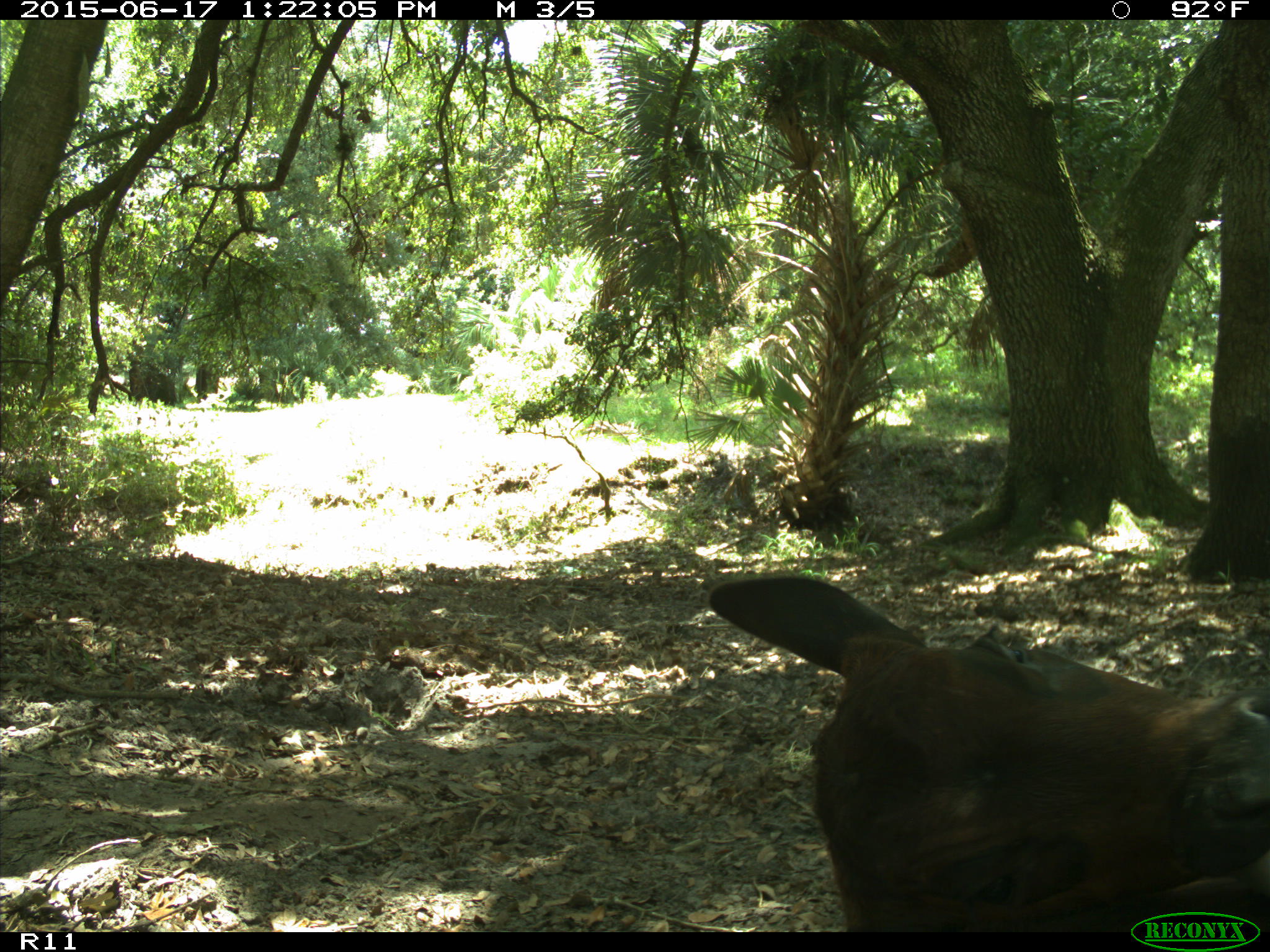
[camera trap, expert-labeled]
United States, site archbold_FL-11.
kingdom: Animalia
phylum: Chordata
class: Mammalia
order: Artiodactyla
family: Bovidae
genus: Bos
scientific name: Bos taurus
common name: domestic cow